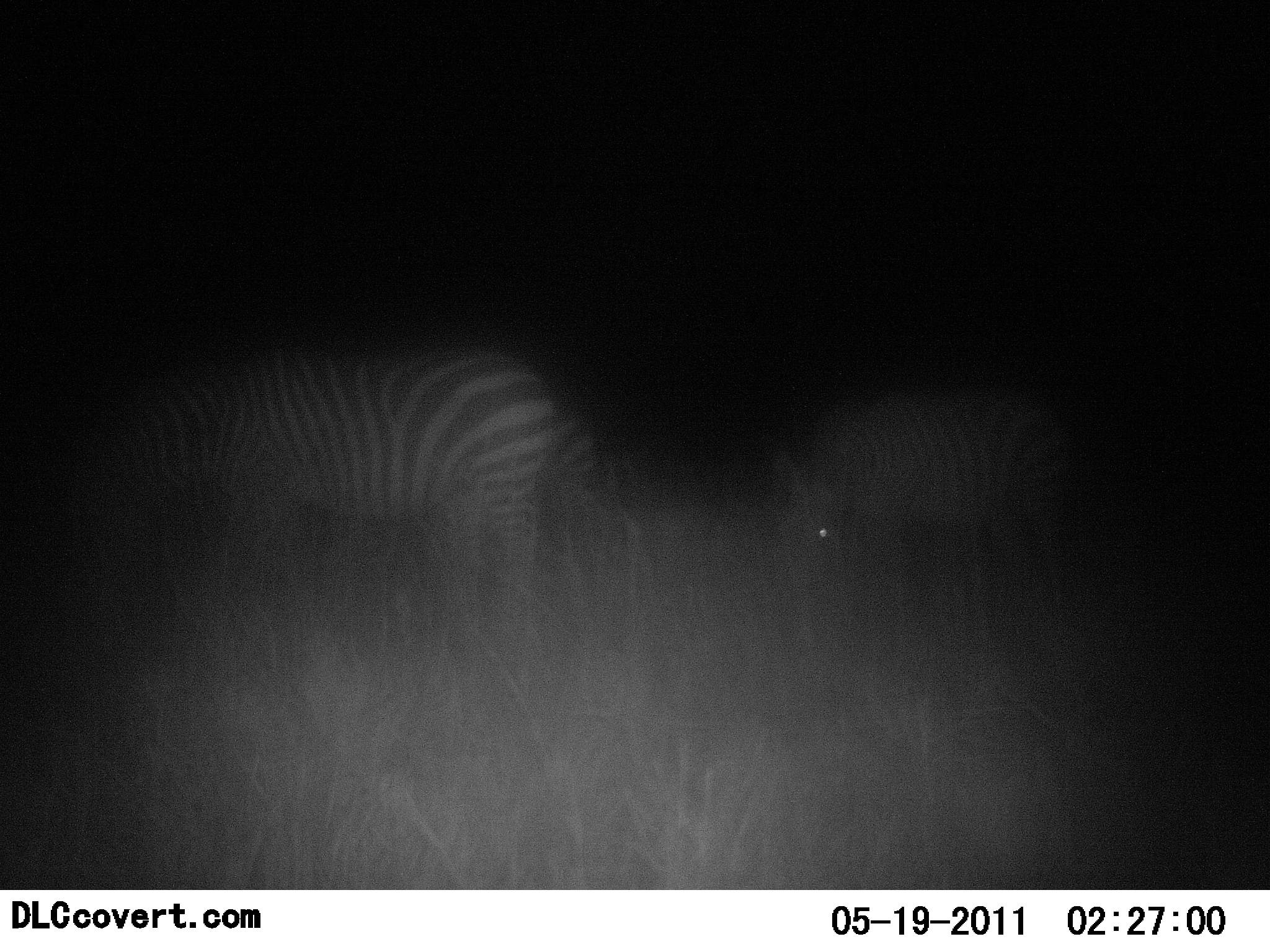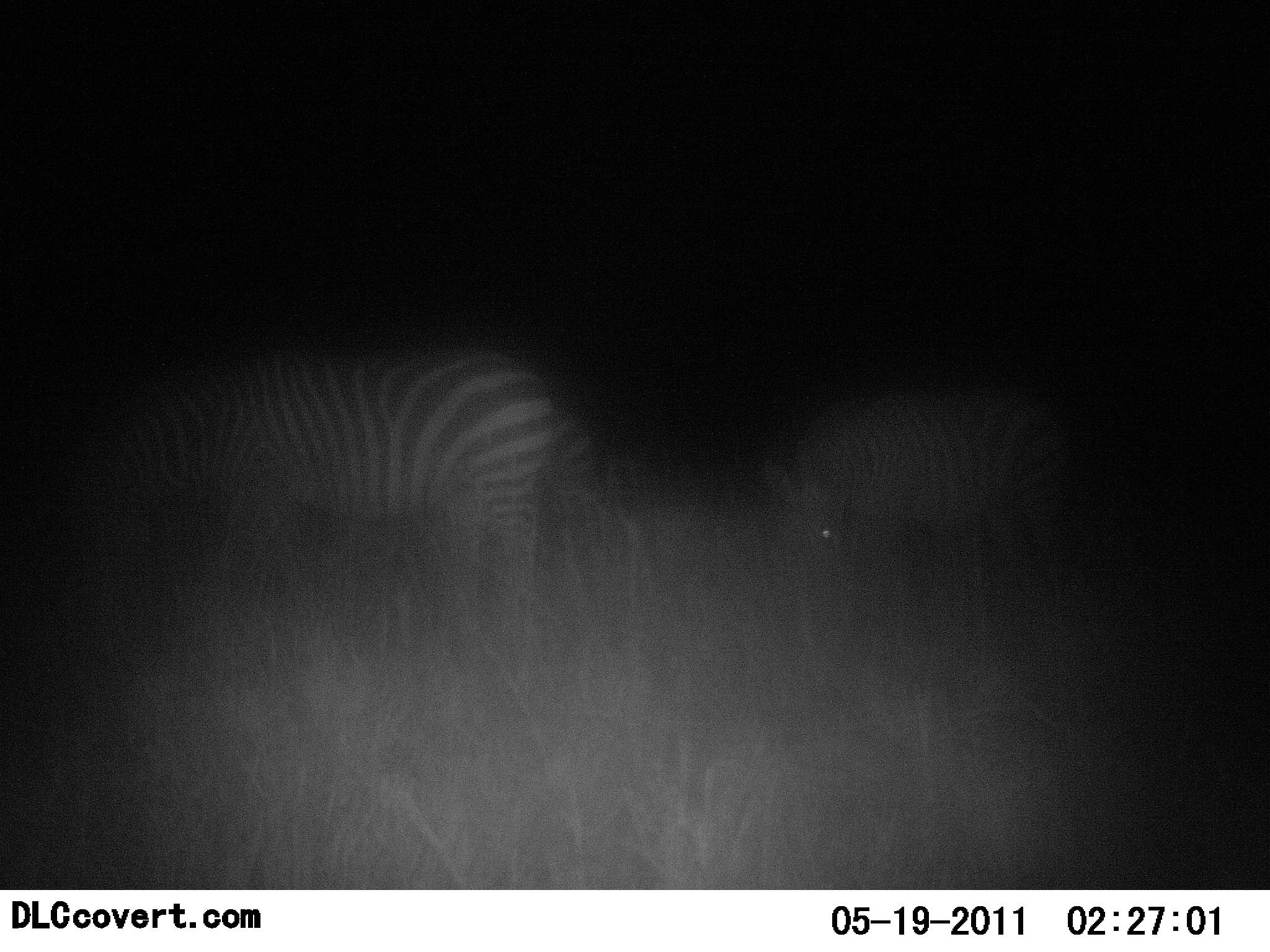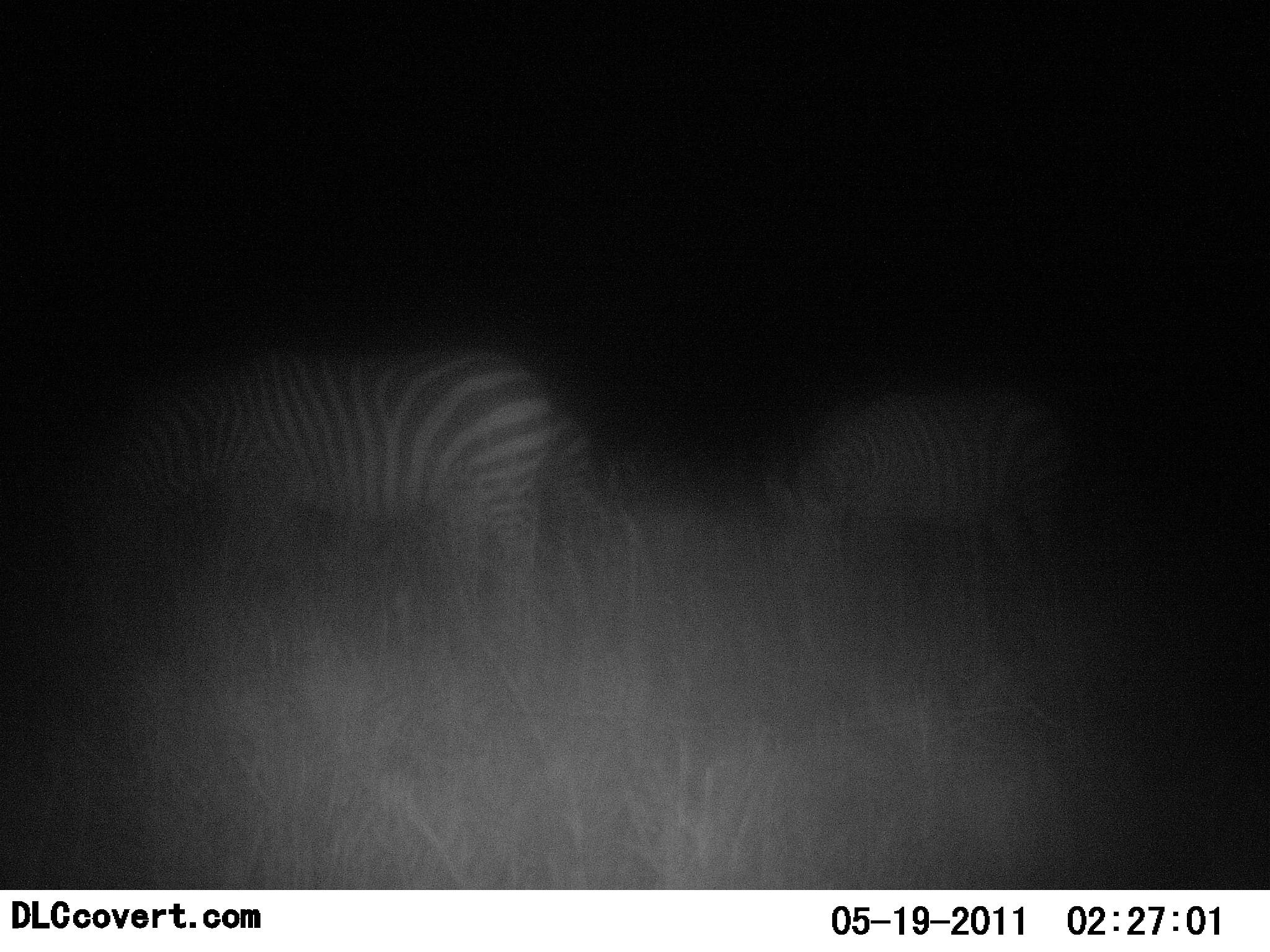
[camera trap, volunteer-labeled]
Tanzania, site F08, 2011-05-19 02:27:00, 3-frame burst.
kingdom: Animalia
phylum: Chordata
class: Mammalia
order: Perissodactyla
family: Equidae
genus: Equus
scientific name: Equus quagga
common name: plains zebra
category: zebra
Zebra (plains zebra) (Equus quagga), count 2. Behavior (volunteer vote fractions): standing 27%, resting 0%, moving 0%, interacting 0%. Young present (vote fraction): 0%. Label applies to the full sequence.